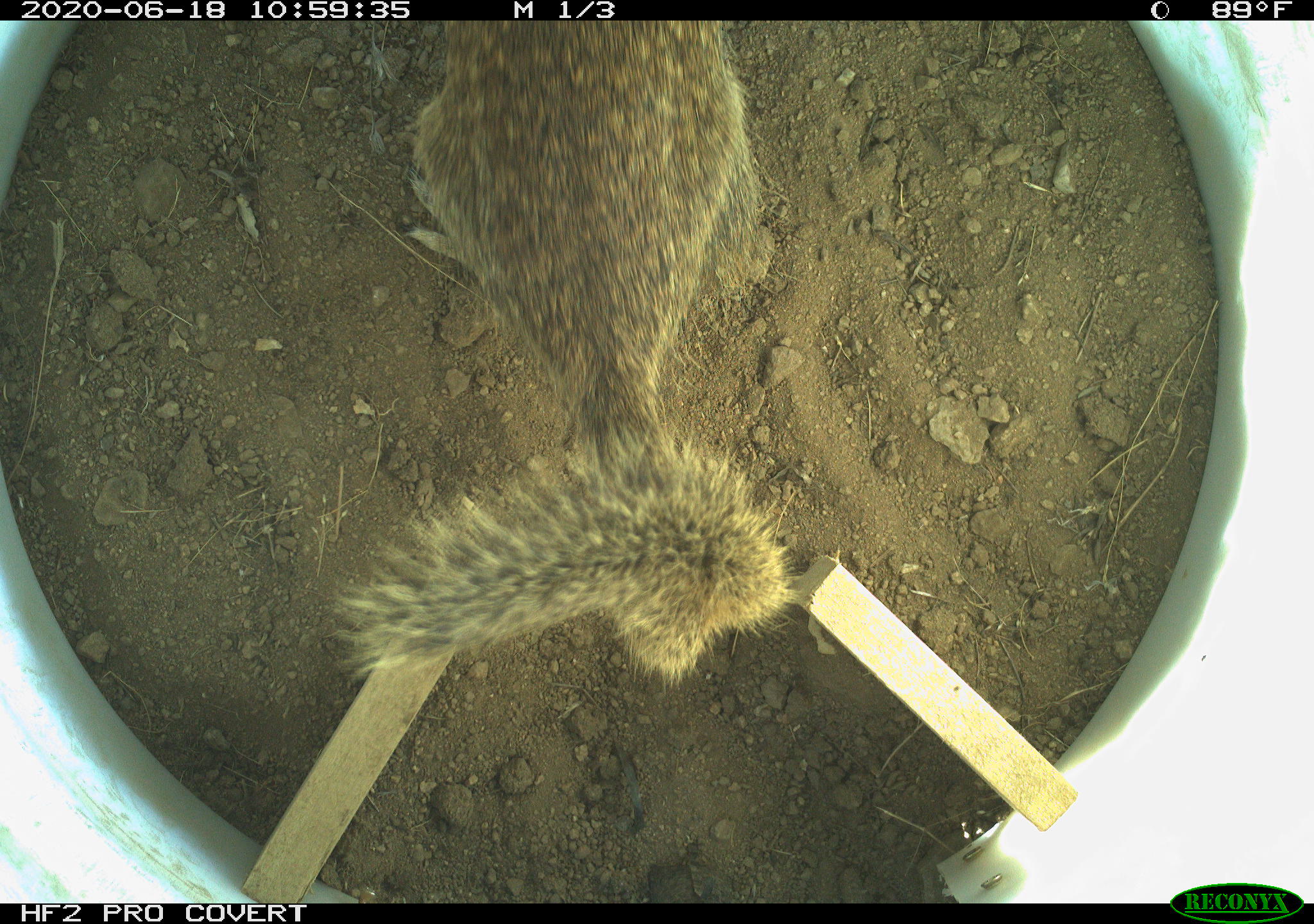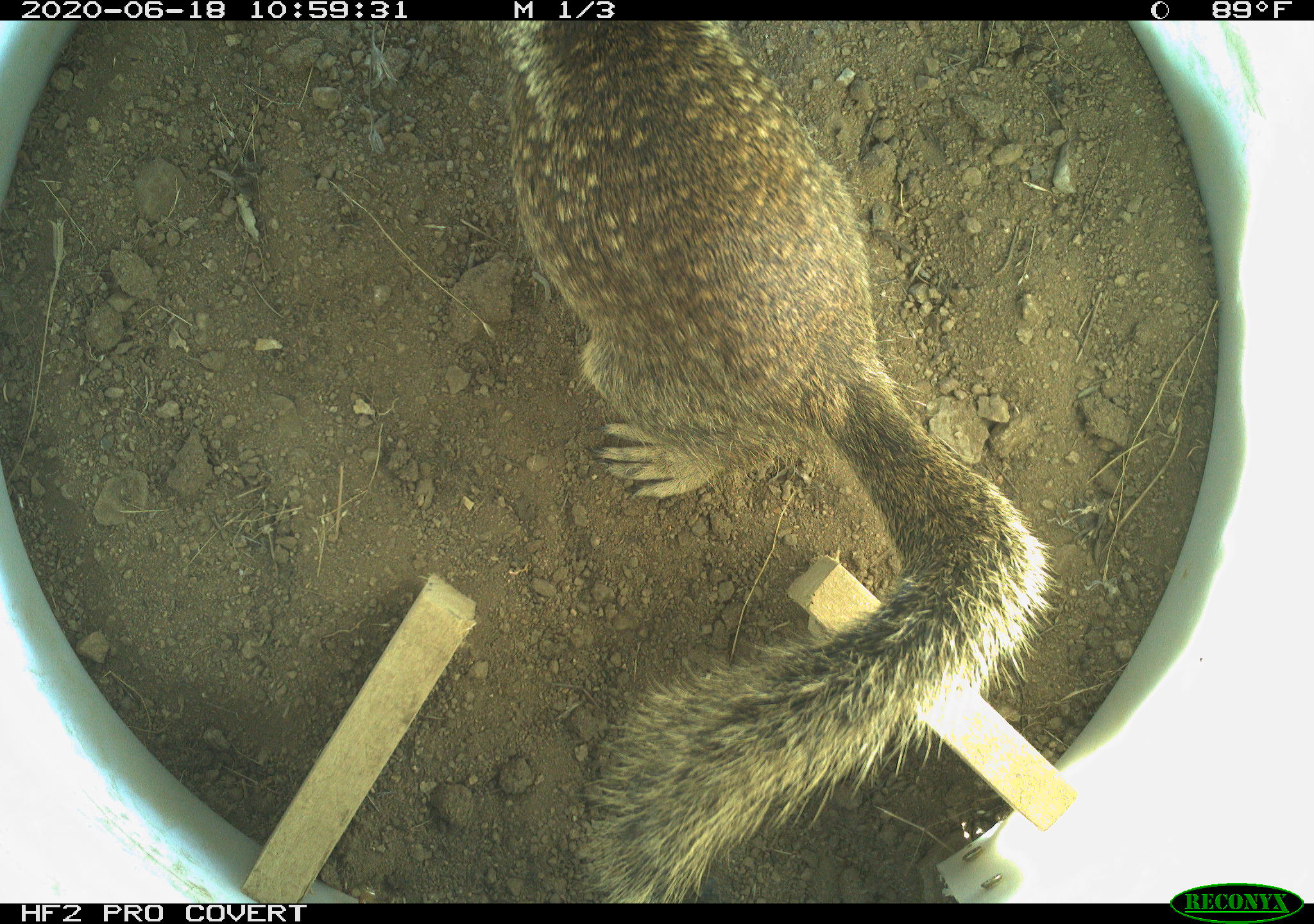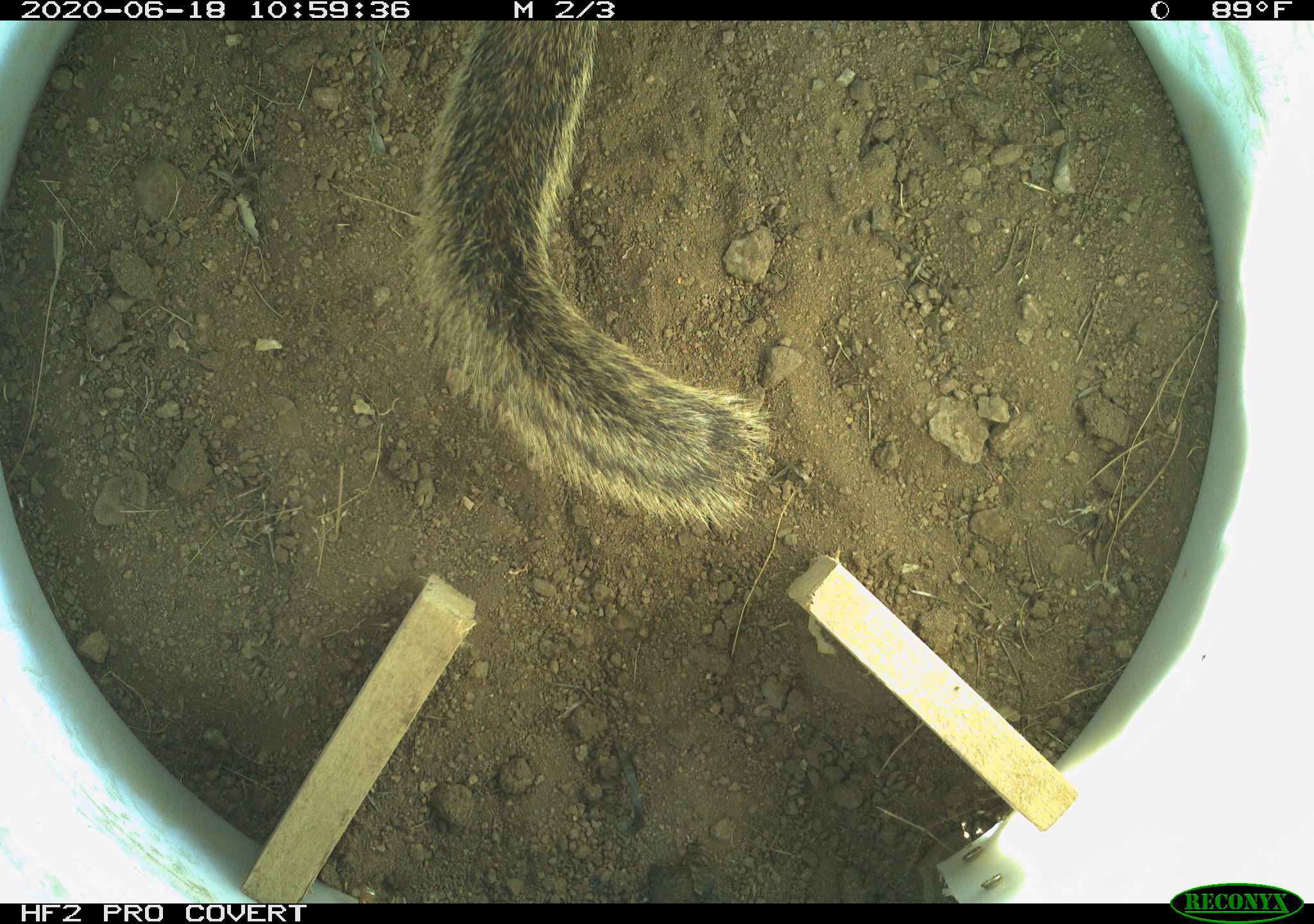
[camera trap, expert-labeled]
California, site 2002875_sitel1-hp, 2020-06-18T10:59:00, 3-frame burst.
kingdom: Animalia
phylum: Chordata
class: Mammalia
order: Rodentia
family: Sciuridae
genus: Otospermophilus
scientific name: Otospermophilus beecheyi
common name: california ground squirrel